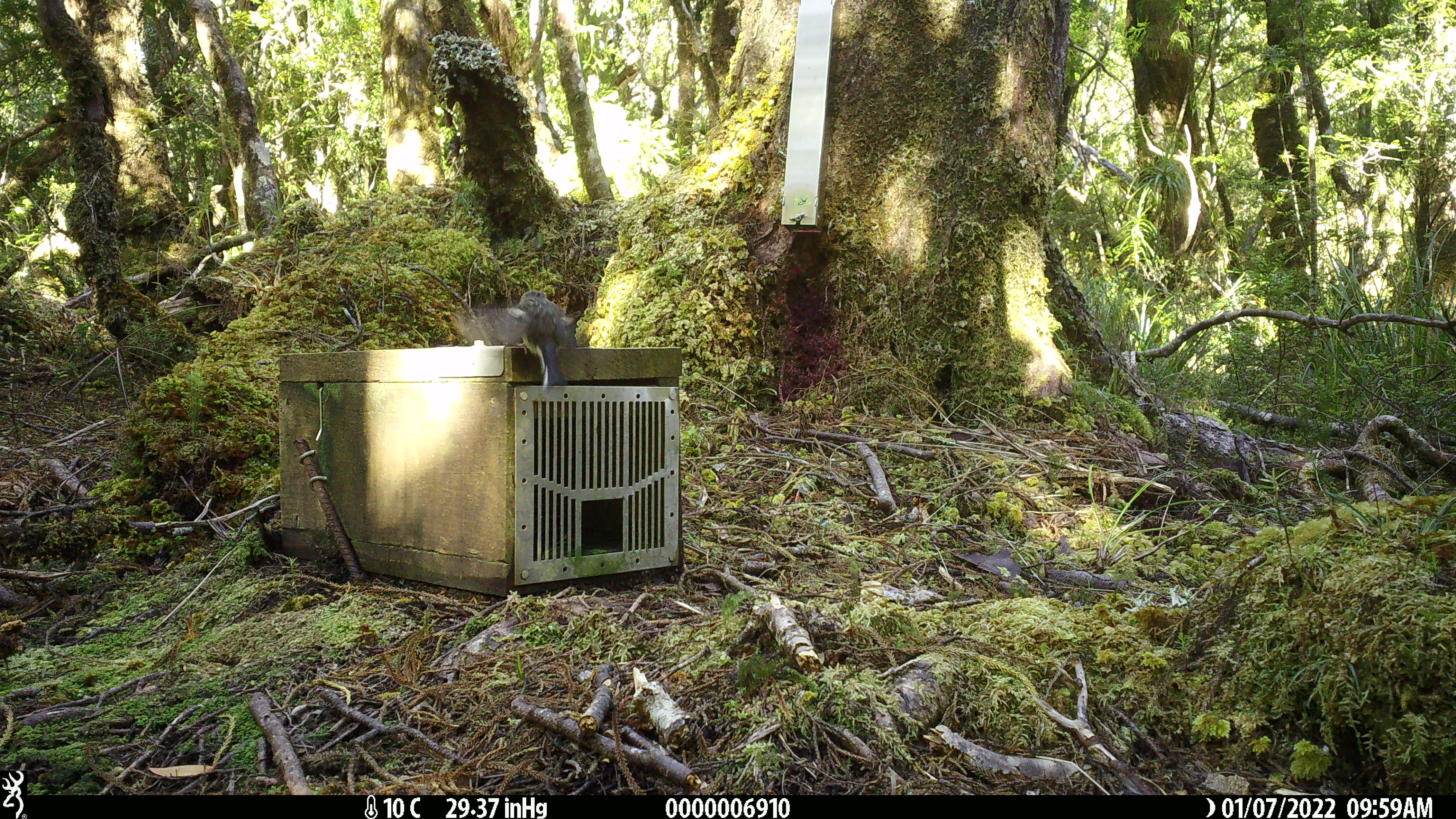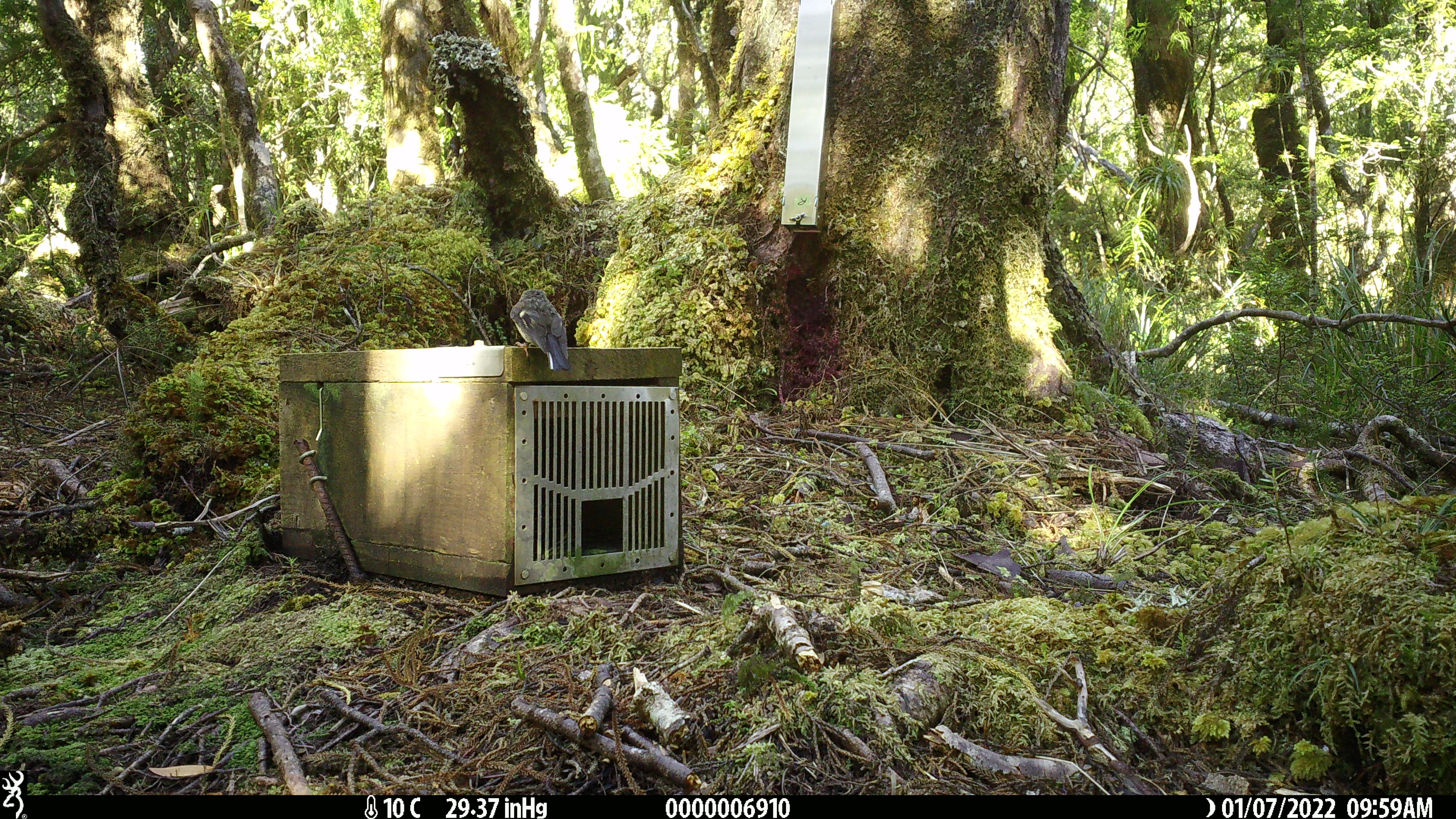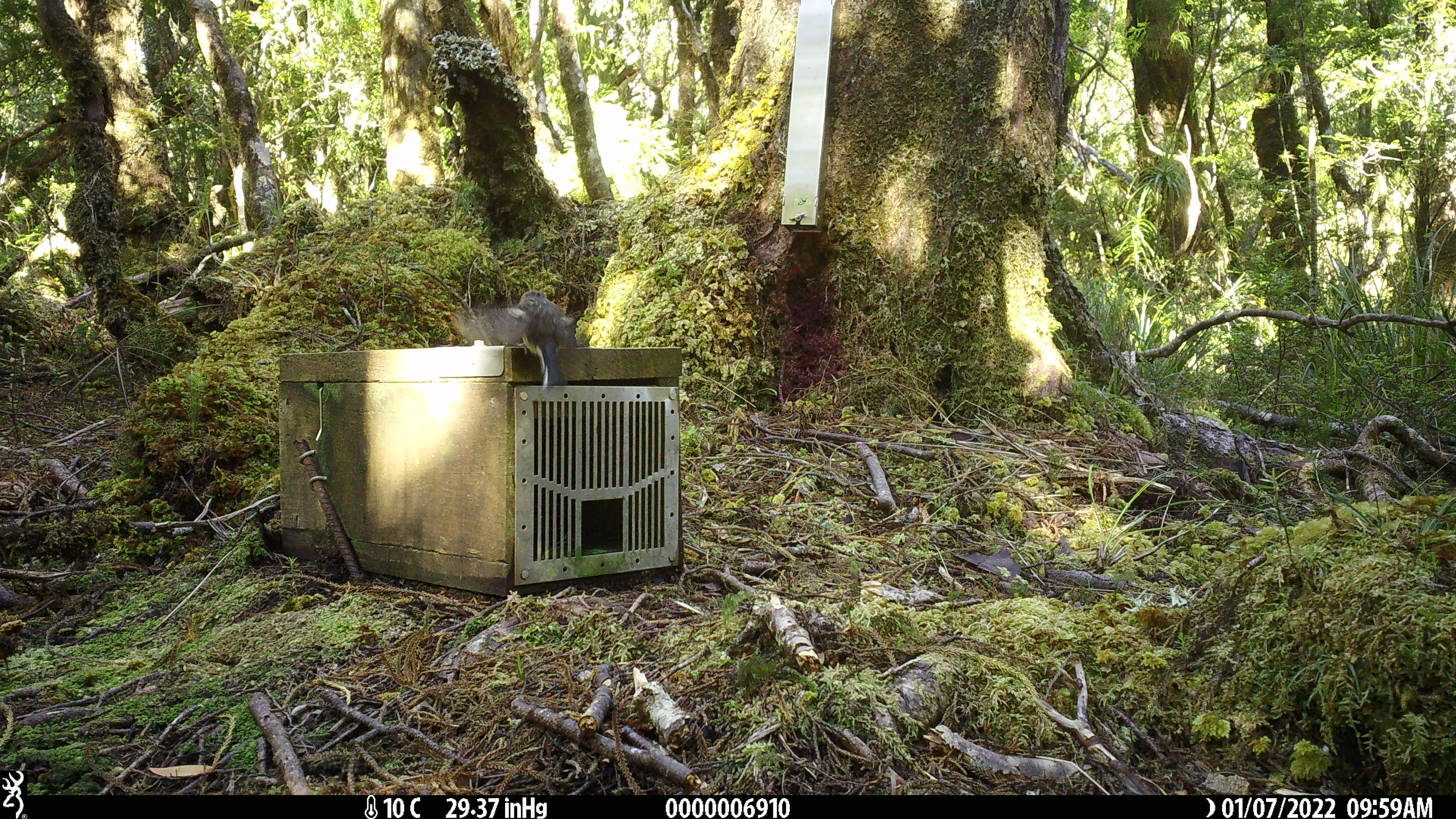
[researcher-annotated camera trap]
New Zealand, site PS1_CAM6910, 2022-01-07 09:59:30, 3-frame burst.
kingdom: Animalia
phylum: Chordata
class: Aves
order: Passeriformes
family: Petroicidae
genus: Petroica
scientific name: Petroica macrocephala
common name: tomtit